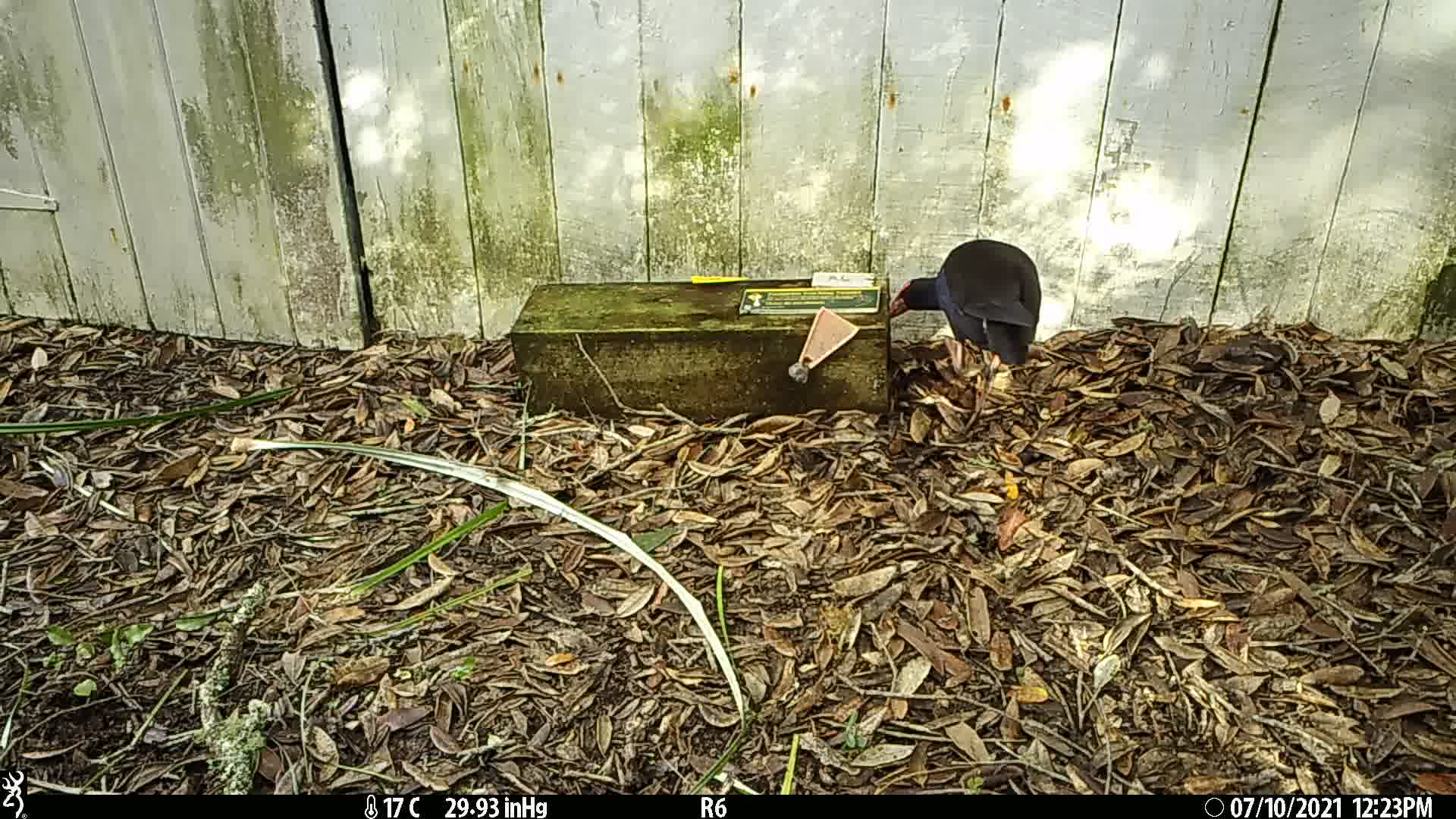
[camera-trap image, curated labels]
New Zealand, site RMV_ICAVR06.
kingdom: Animalia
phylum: Chordata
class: Aves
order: Gruiformes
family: Rallidae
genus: Porphyrio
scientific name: Porphyrio melanotus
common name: australasian swamphen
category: pukeko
Pukeko (australasian swamphen) (Porphyrio melanotus).